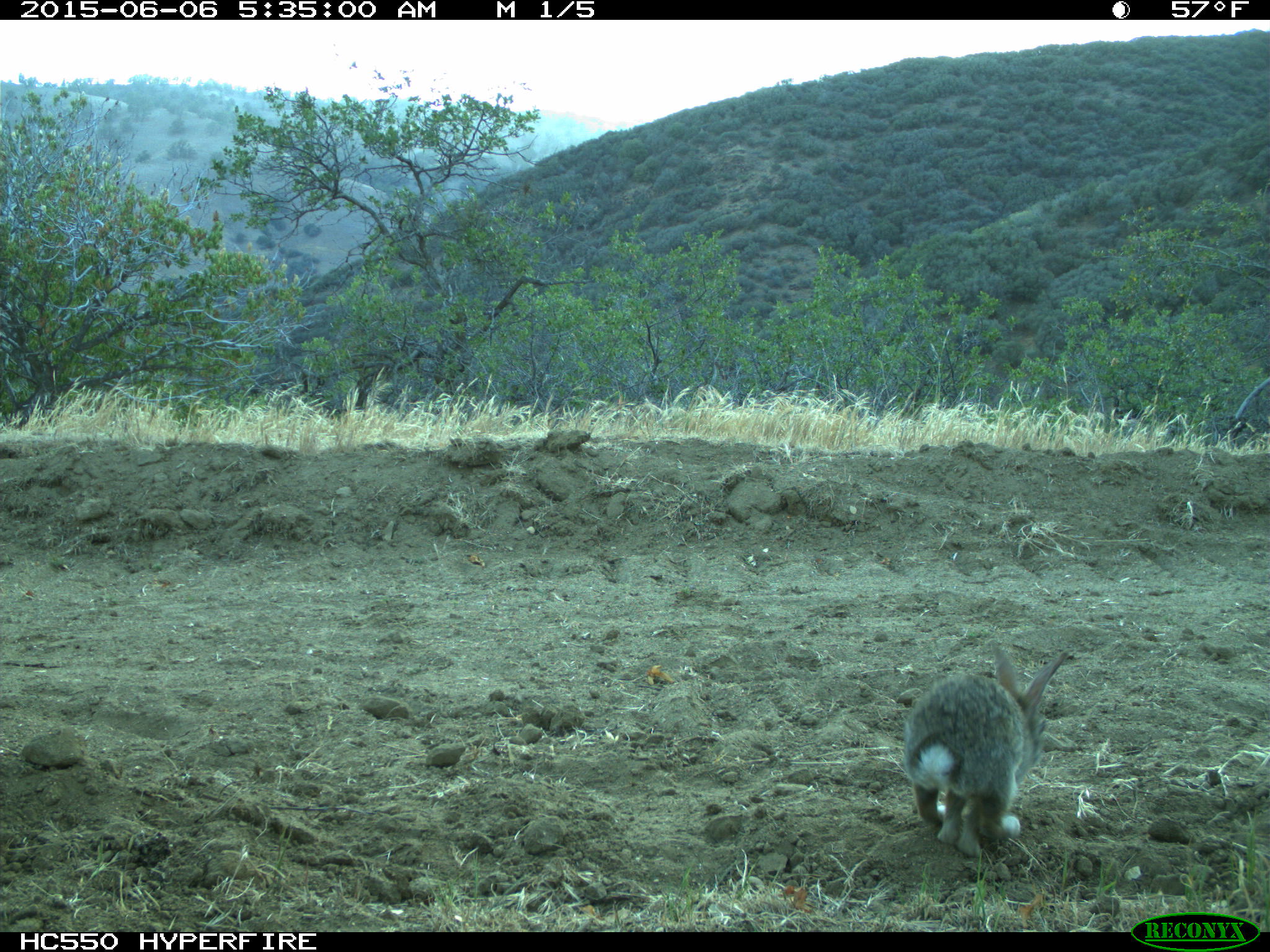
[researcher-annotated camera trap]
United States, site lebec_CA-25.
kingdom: Animalia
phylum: Chordata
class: Mammalia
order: Lagomorpha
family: Leporidae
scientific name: Leporidae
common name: rabbits and hares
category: unidentified rabbit